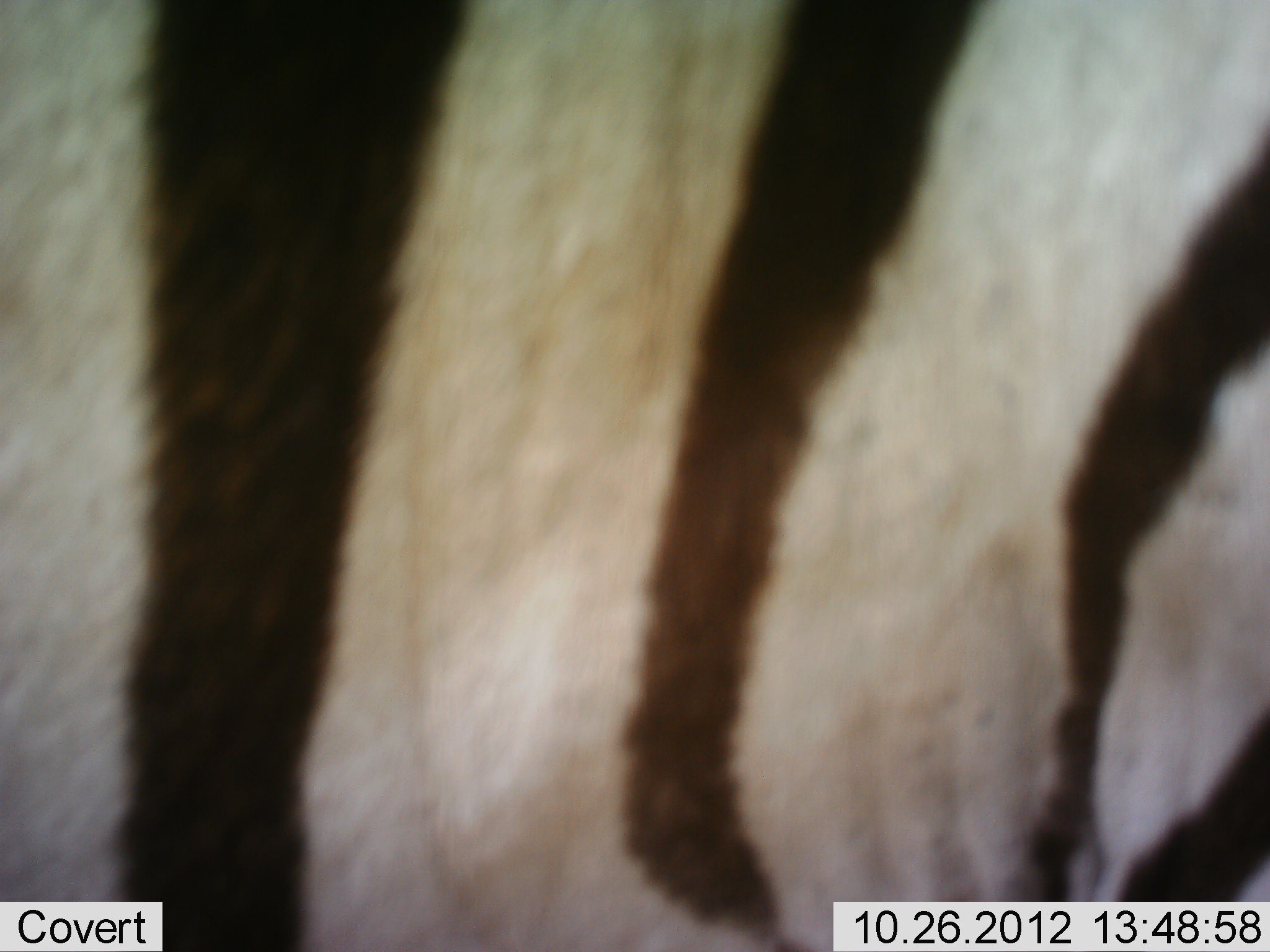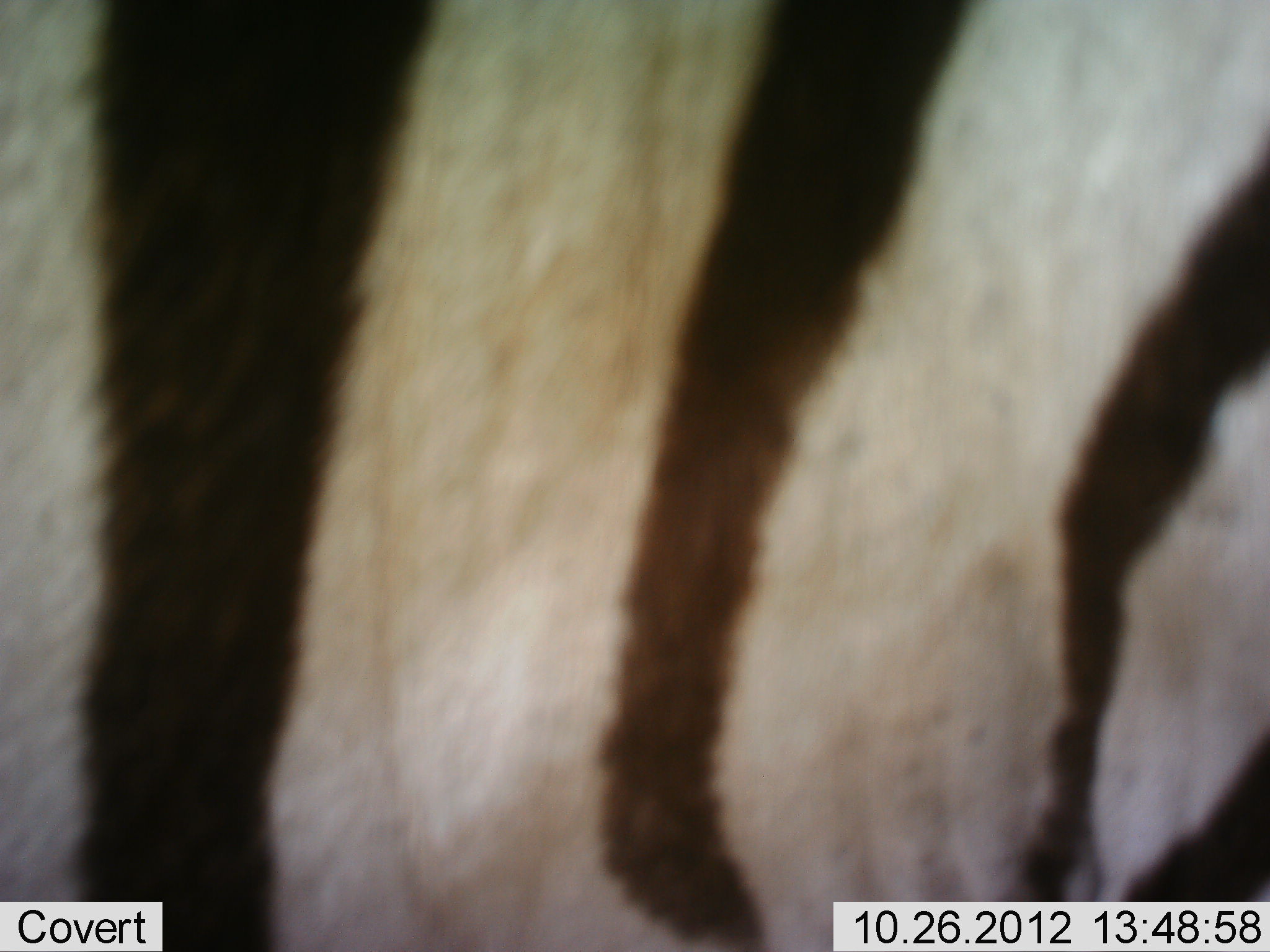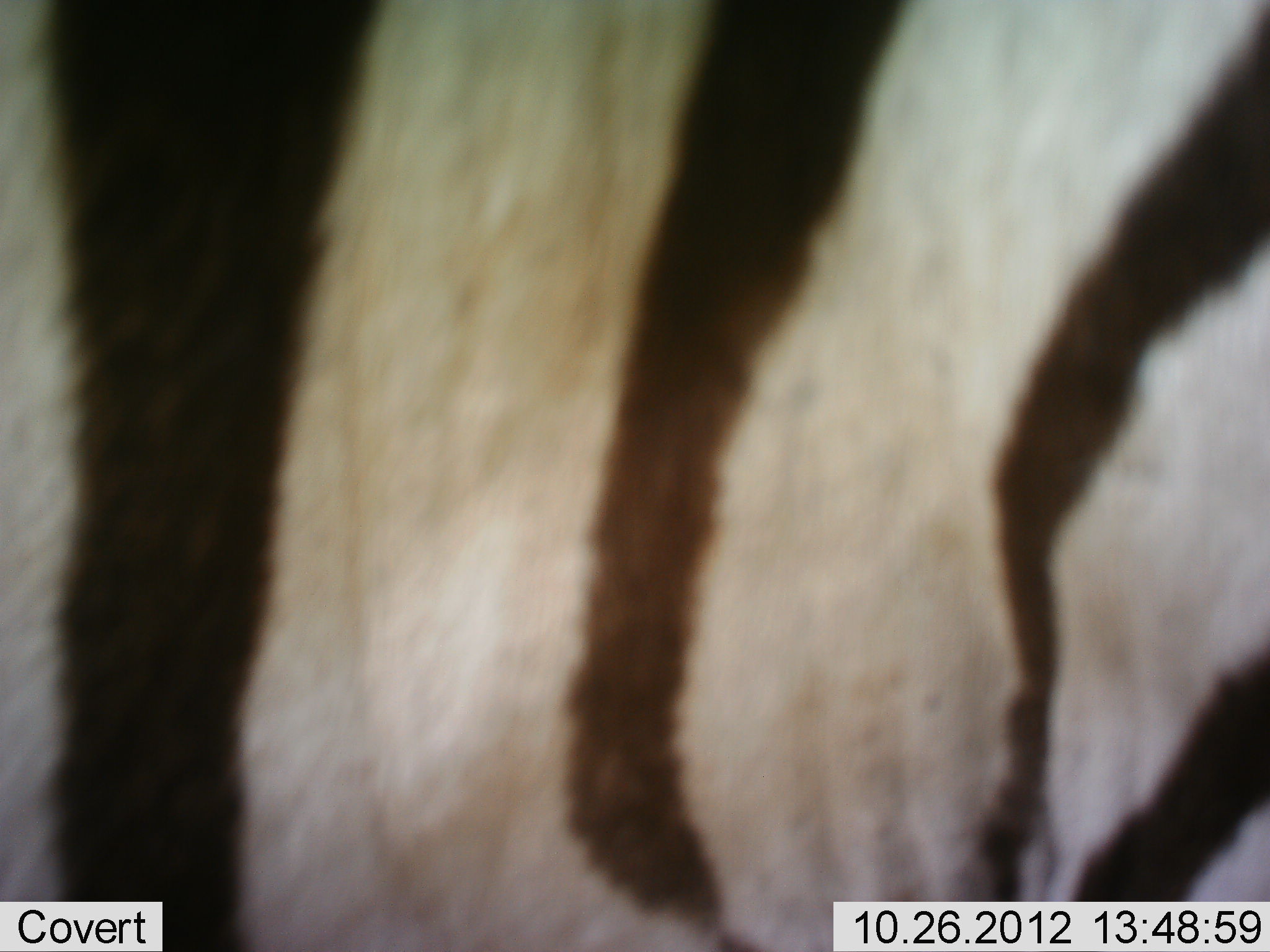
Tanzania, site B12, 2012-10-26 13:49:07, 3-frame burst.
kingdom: Animalia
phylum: Chordata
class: Mammalia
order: Perissodactyla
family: Equidae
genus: Equus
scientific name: Equus quagga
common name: plains zebra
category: zebra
Zebra (plains zebra) (Equus quagga), count 1. Behavior (volunteer vote fractions): standing 100%, resting 0%, moving 0%, interacting 0%. Young present (vote fraction): 0%. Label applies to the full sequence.